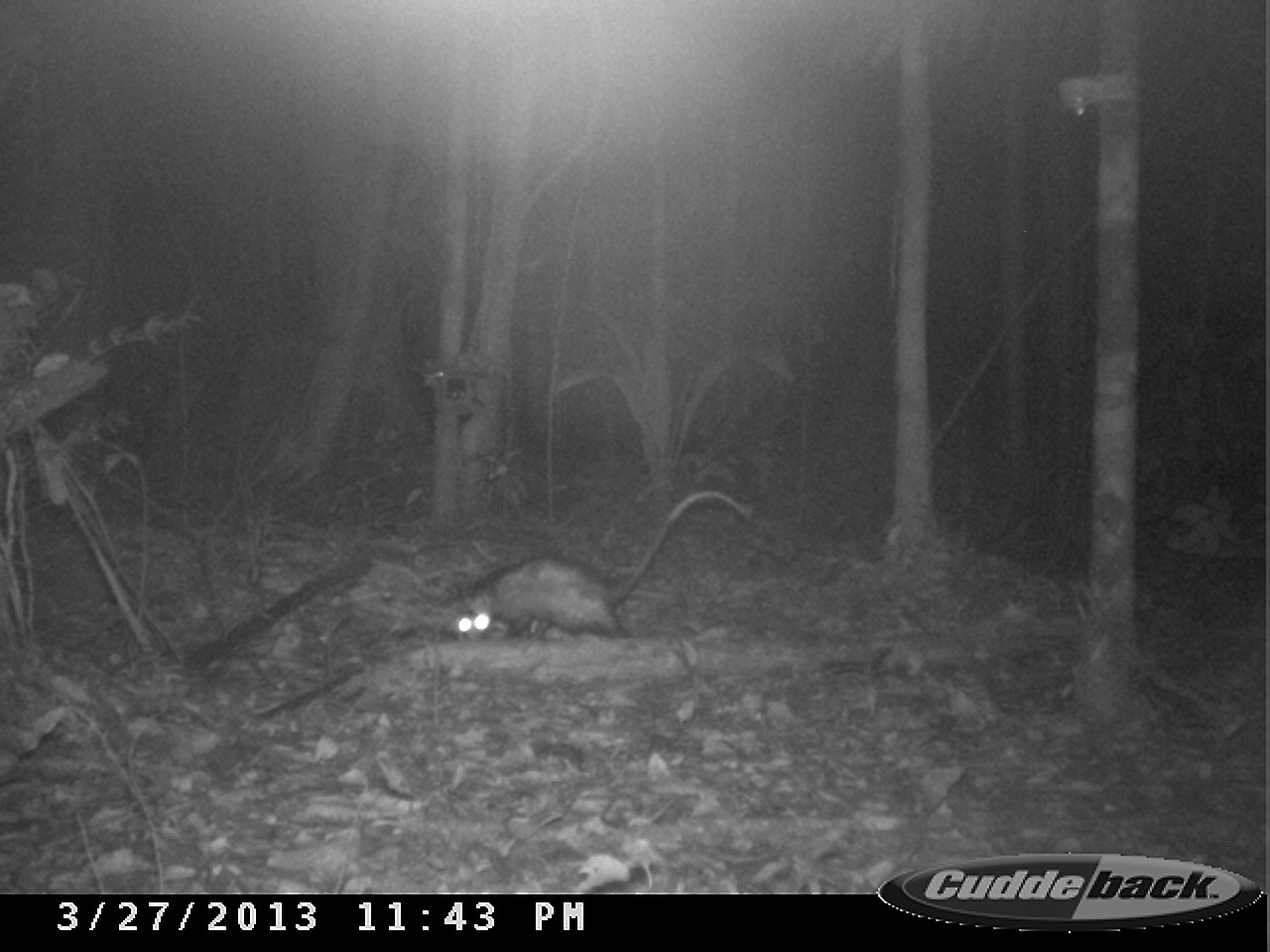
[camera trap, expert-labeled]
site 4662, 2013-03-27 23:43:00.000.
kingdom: Animalia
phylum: Chordata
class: Mammalia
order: Didelphimorphia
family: Didelphidae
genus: Didelphis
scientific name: Didelphis marsupialis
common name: southern opossum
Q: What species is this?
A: Didelphis marsupialis (southern opossum).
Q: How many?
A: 1.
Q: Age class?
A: Adult.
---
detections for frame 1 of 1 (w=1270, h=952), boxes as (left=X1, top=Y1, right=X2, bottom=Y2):
didelphis marsupialis: (left=442, top=490, right=751, bottom=649)